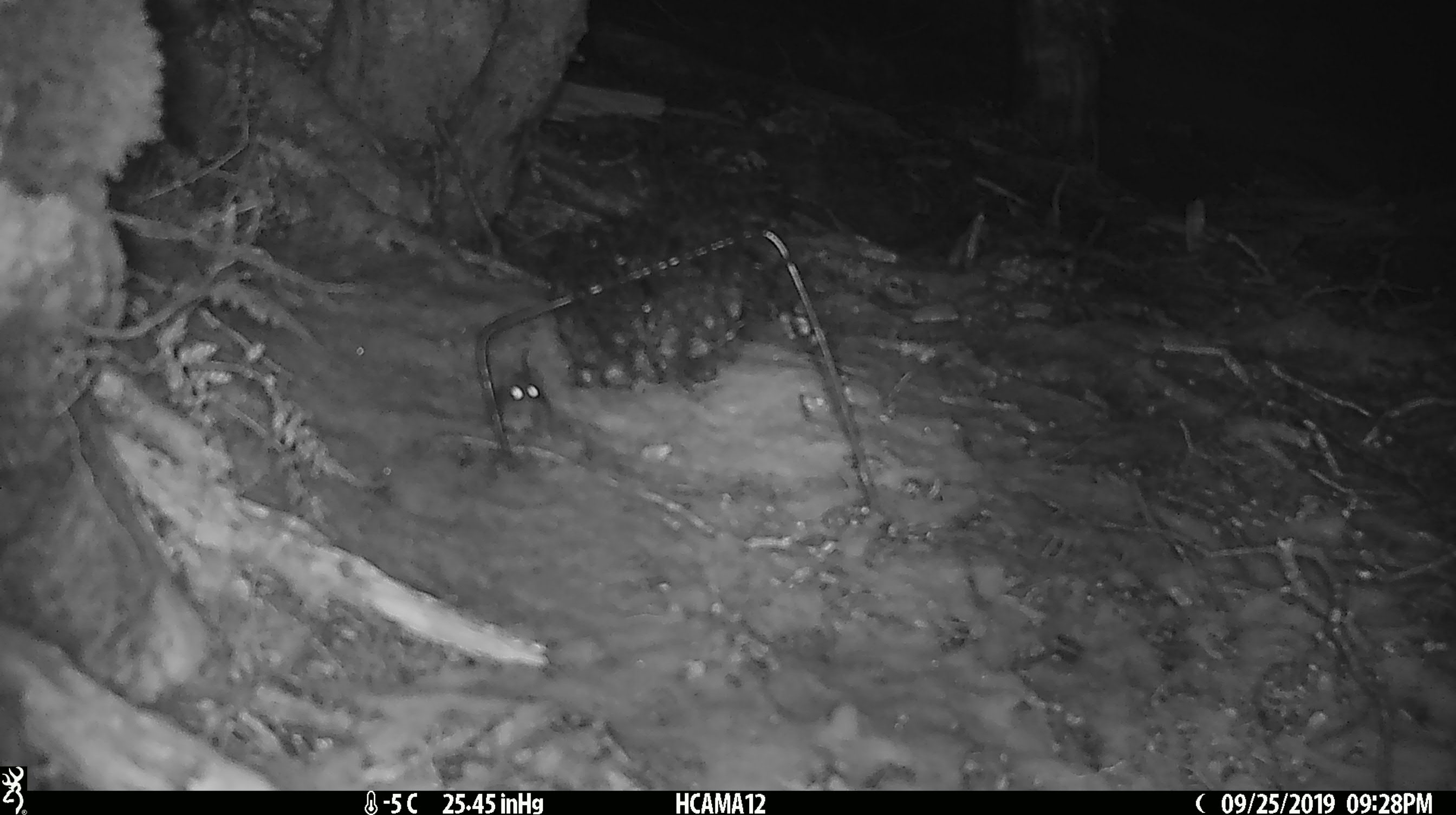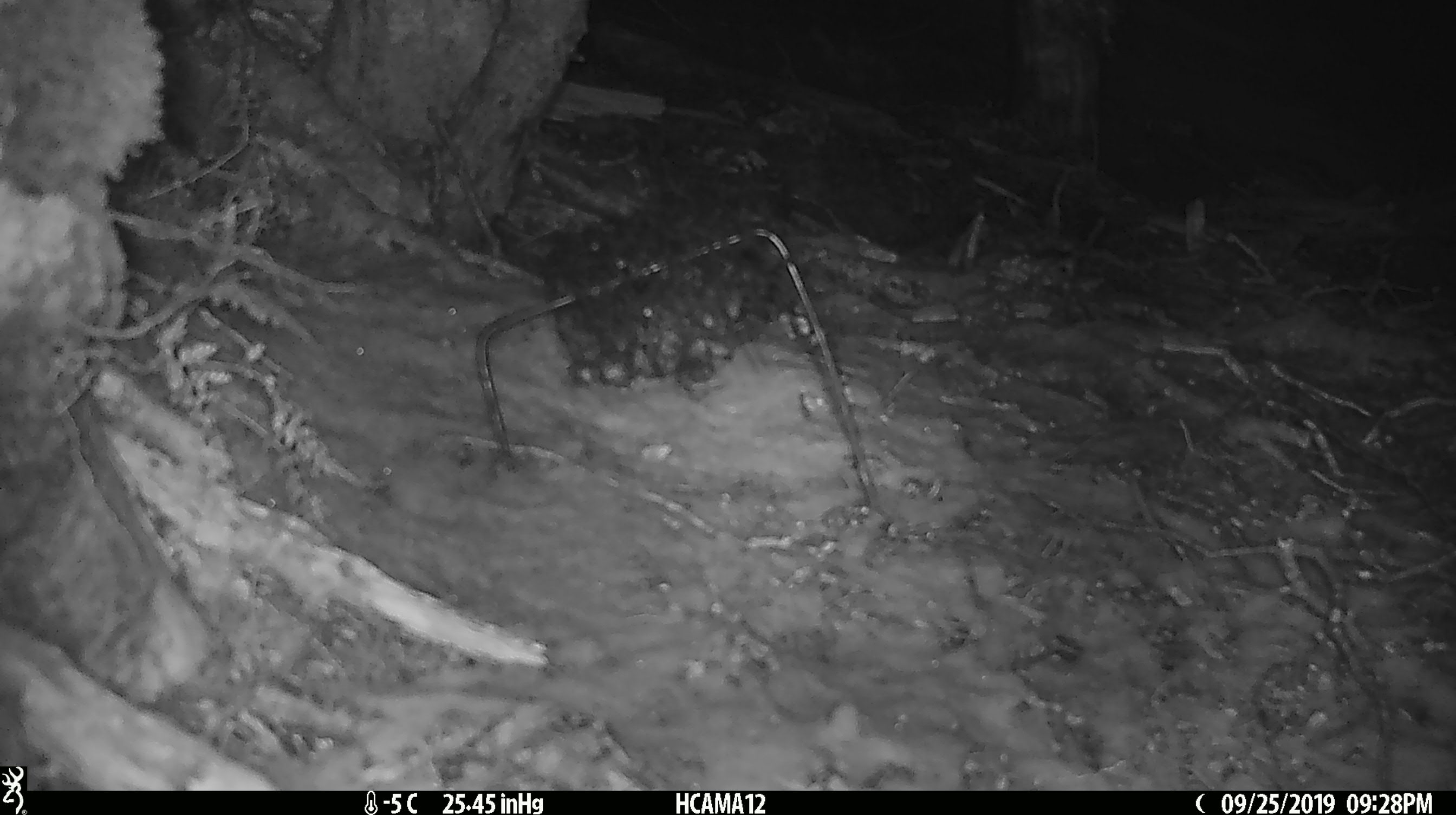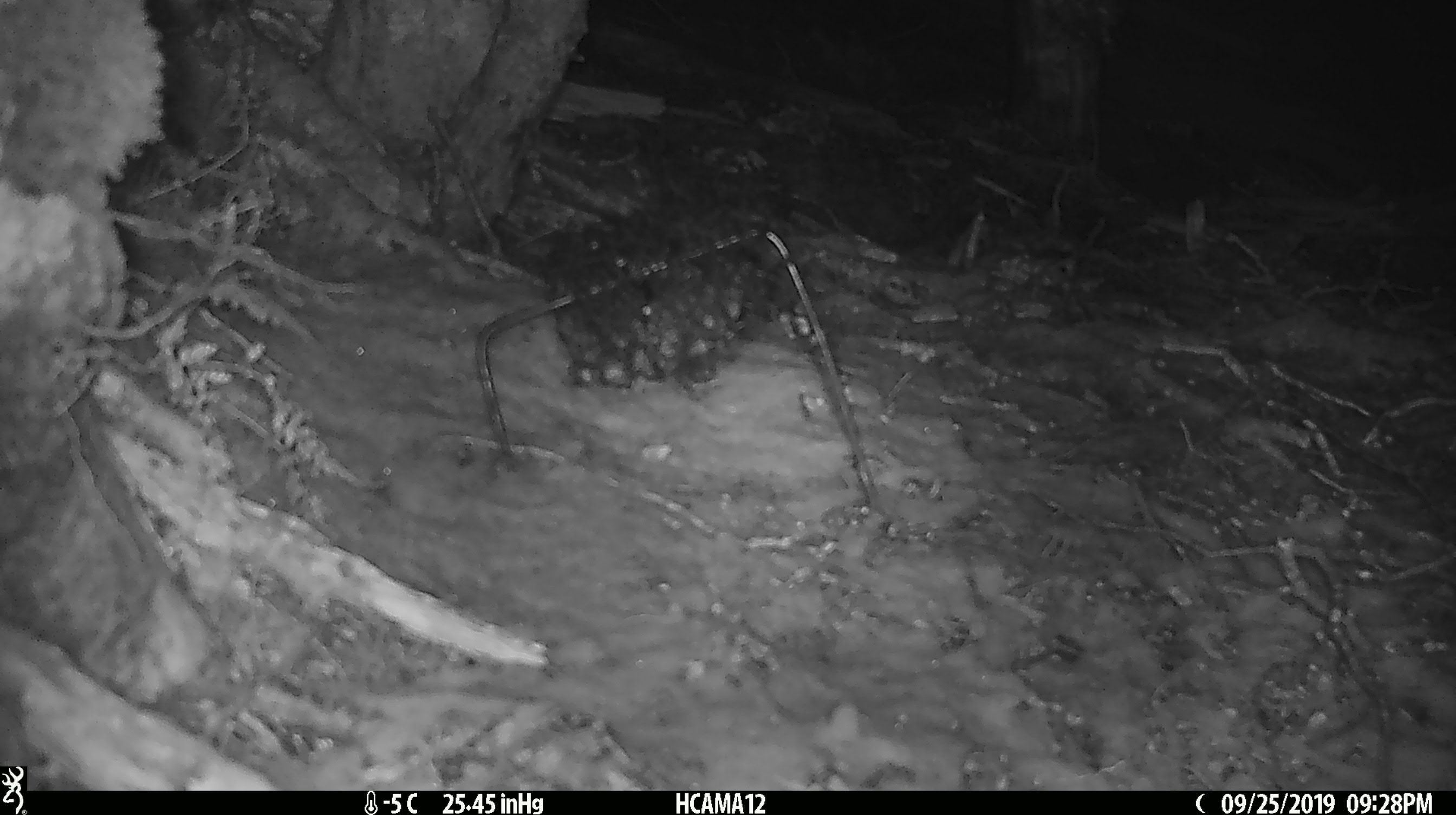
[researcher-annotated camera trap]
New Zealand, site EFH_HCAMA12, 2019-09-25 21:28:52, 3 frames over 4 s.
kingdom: Animalia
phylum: Chordata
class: Mammalia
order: Rodentia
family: Muridae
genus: Mus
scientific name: Mus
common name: mouse